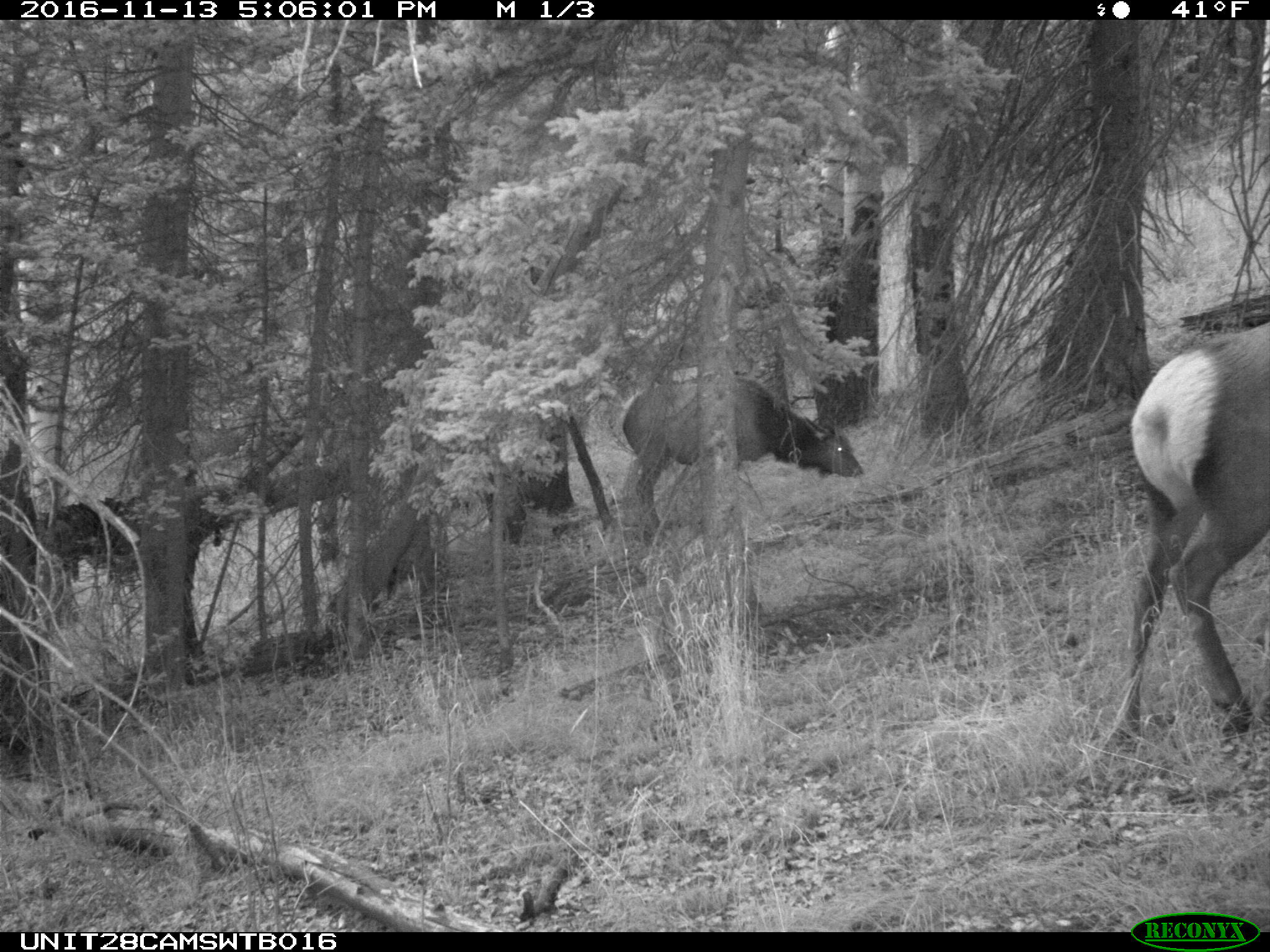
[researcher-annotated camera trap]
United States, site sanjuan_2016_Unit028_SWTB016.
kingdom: Animalia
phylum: Chordata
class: Mammalia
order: Artiodactyla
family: Cervidae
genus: Cervus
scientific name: Cervus elaphus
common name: red deer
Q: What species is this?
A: Cervus elaphus (red deer).